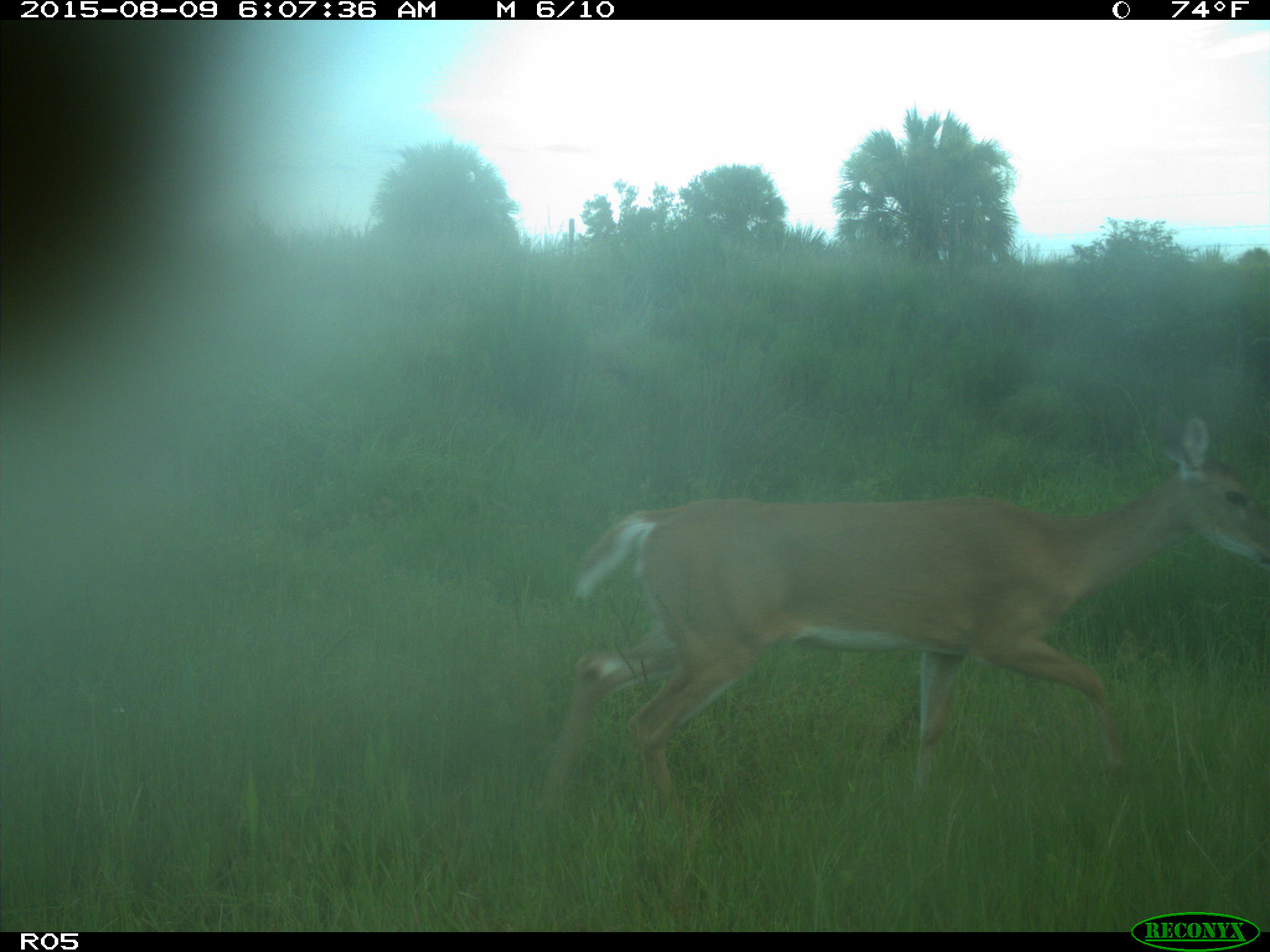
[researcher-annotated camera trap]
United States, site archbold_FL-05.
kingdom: Animalia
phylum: Chordata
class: Mammalia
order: Artiodactyla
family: Cervidae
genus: Odocoileus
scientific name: Odocoileus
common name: deer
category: unidentified deer